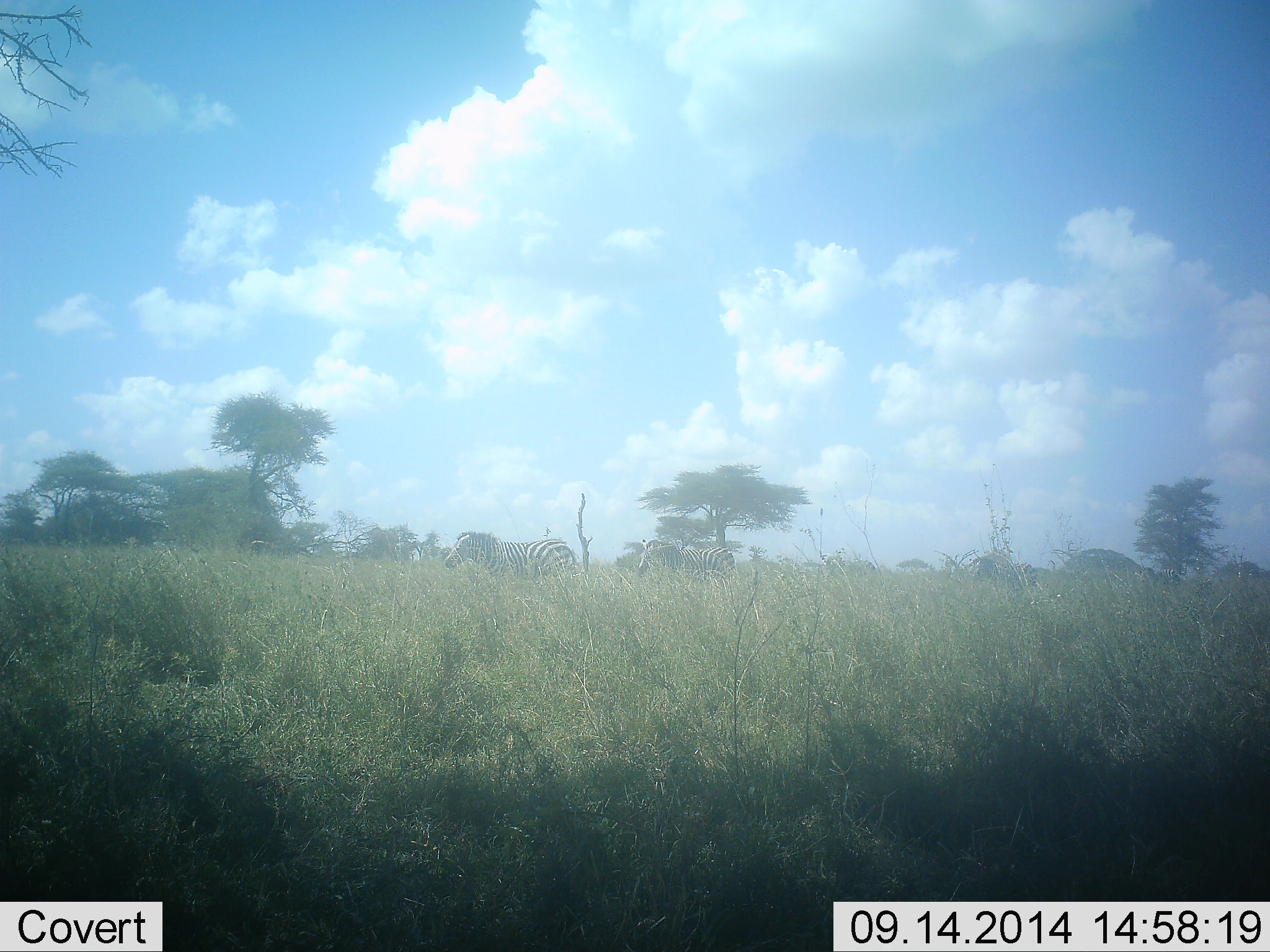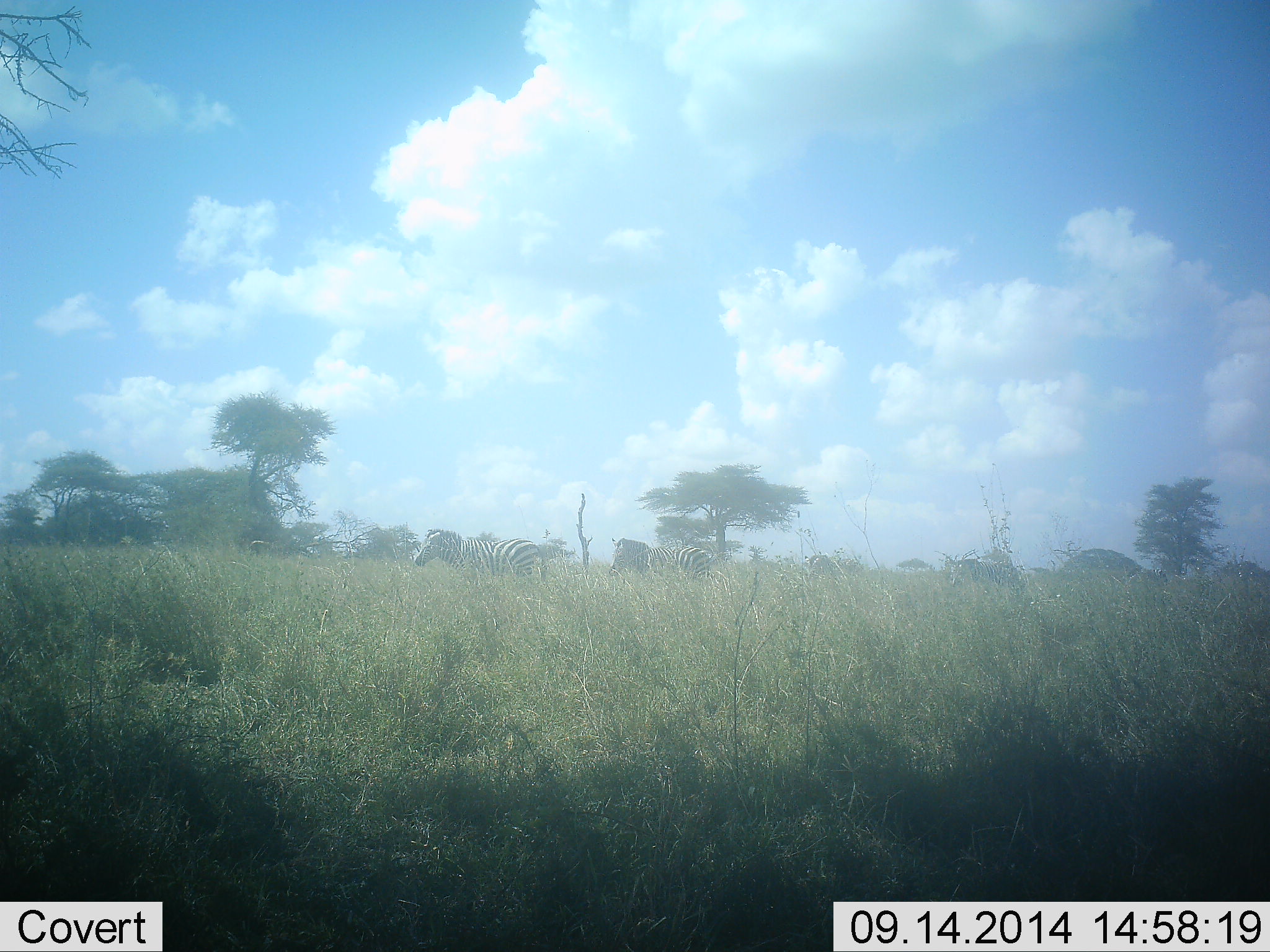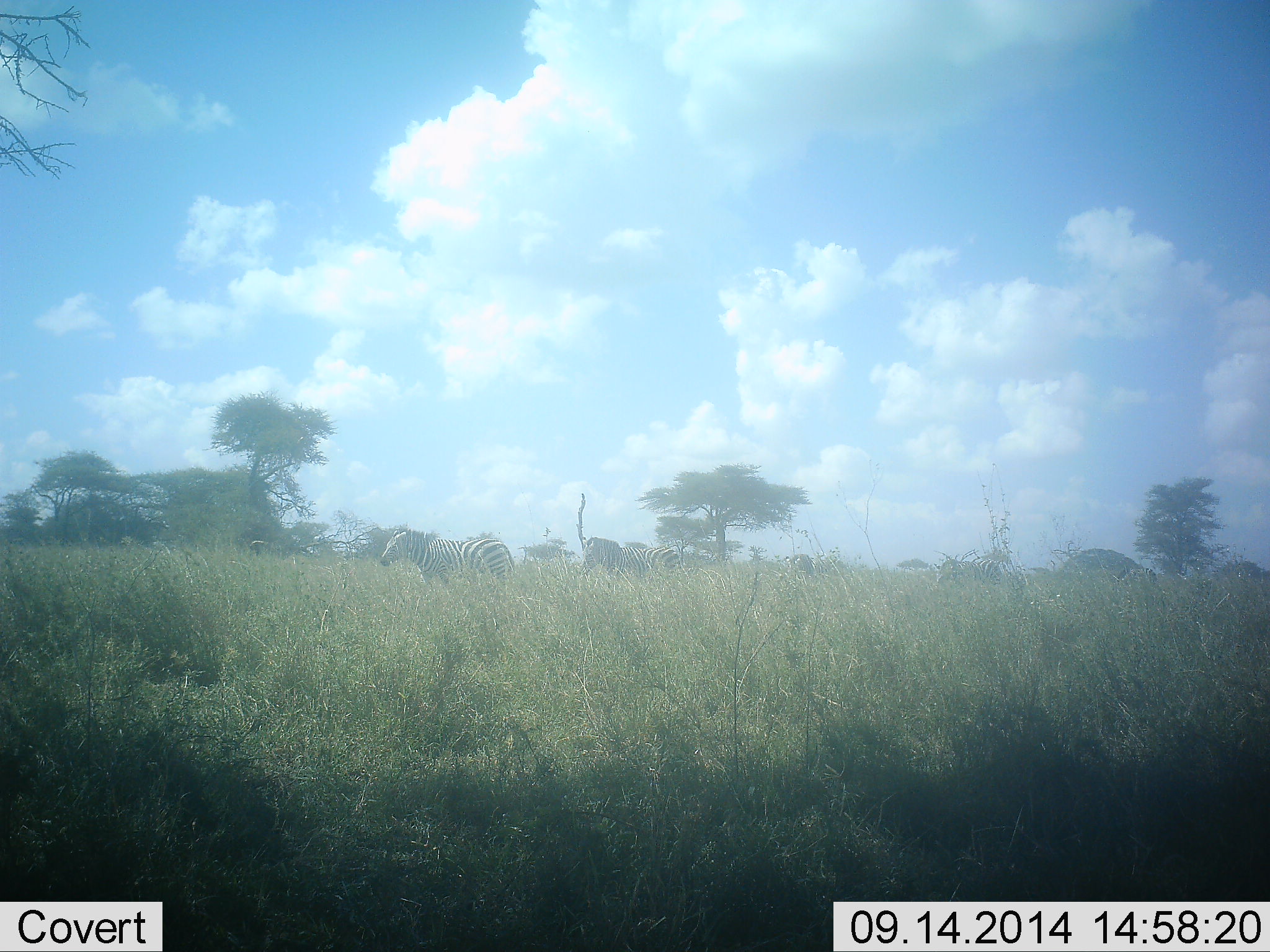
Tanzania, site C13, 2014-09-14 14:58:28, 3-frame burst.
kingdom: Animalia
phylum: Chordata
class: Mammalia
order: Perissodactyla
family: Equidae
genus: Equus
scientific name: Equus quagga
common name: plains zebra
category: zebra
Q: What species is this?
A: Zebra (plains zebra) (Equus quagga).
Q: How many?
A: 5.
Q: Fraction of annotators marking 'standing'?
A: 9%.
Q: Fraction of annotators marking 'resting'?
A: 0%.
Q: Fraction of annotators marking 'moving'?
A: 100%.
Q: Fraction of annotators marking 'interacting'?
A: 0%.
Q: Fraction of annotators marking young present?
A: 0%.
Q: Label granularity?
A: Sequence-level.